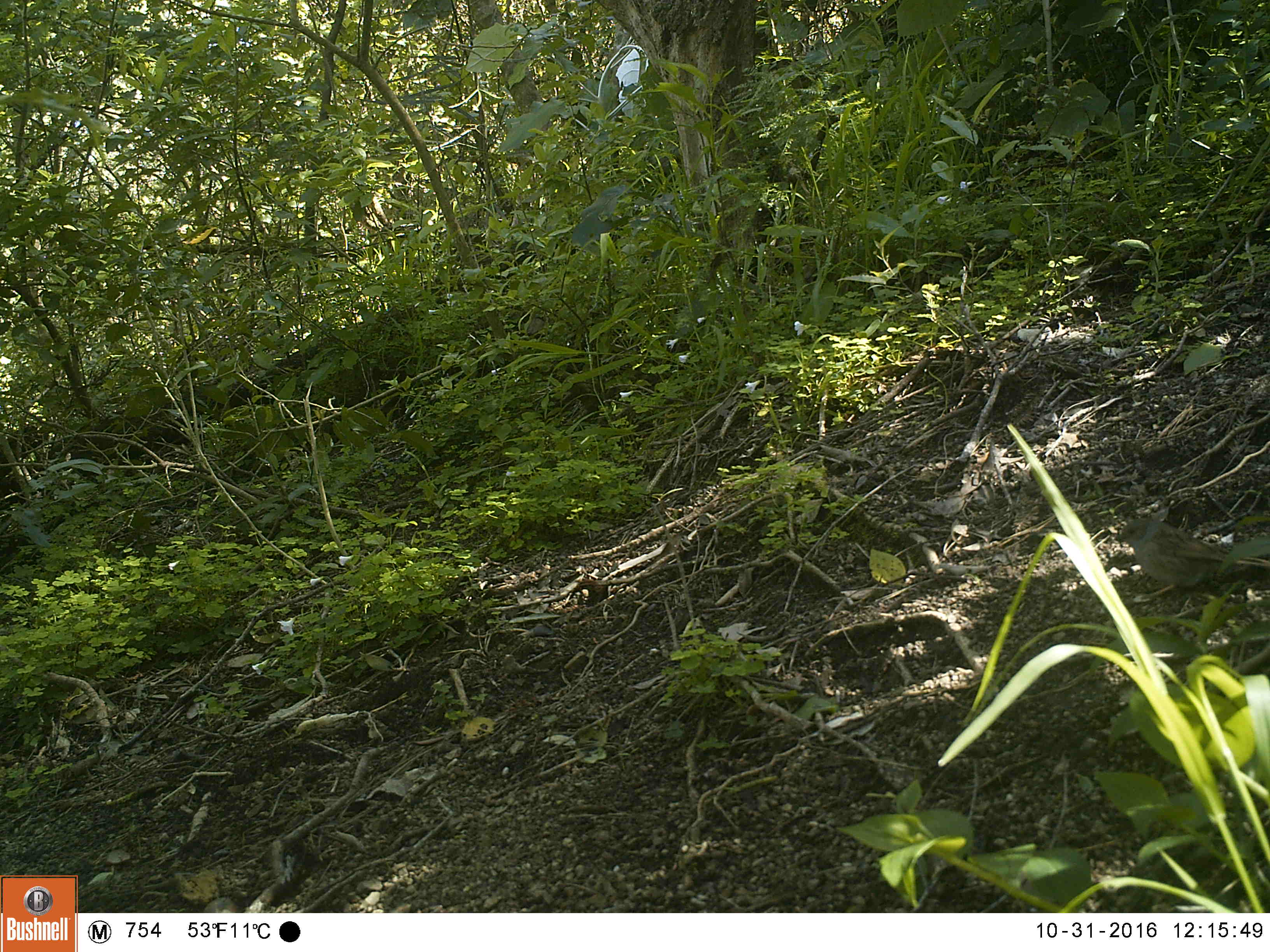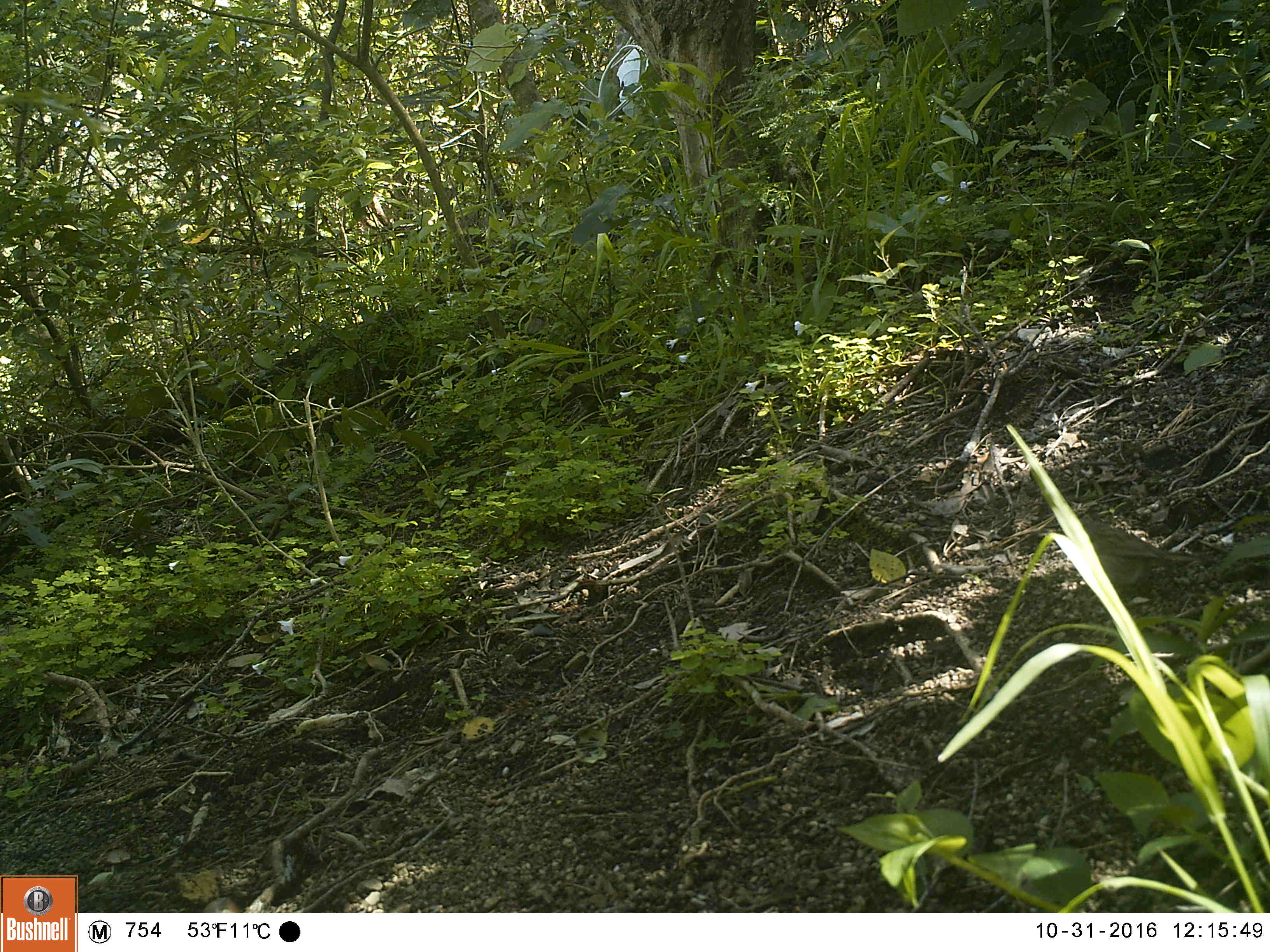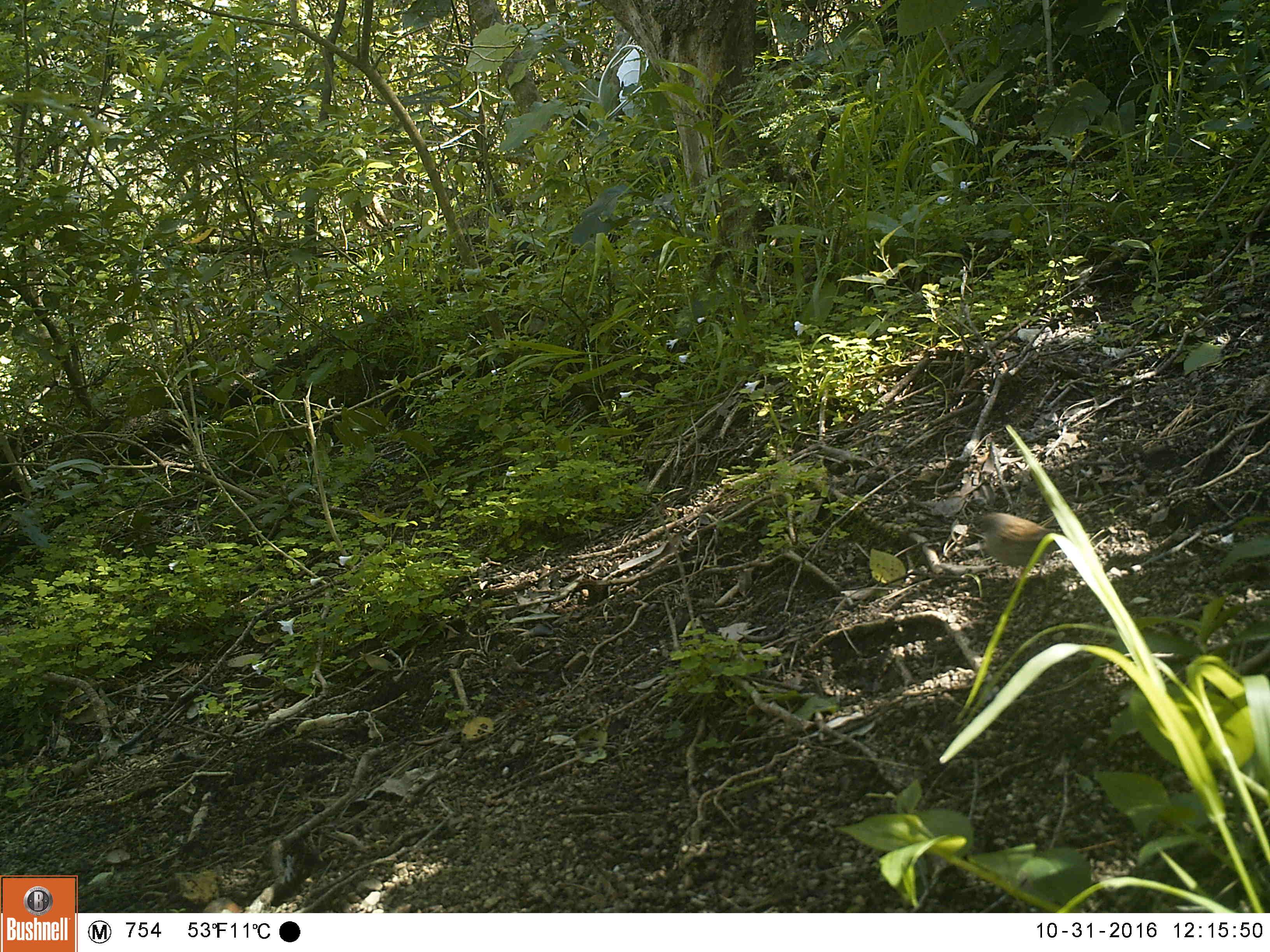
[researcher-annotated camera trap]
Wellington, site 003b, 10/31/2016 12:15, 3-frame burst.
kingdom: Animalia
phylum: Chordata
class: Aves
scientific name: Aves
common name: bird